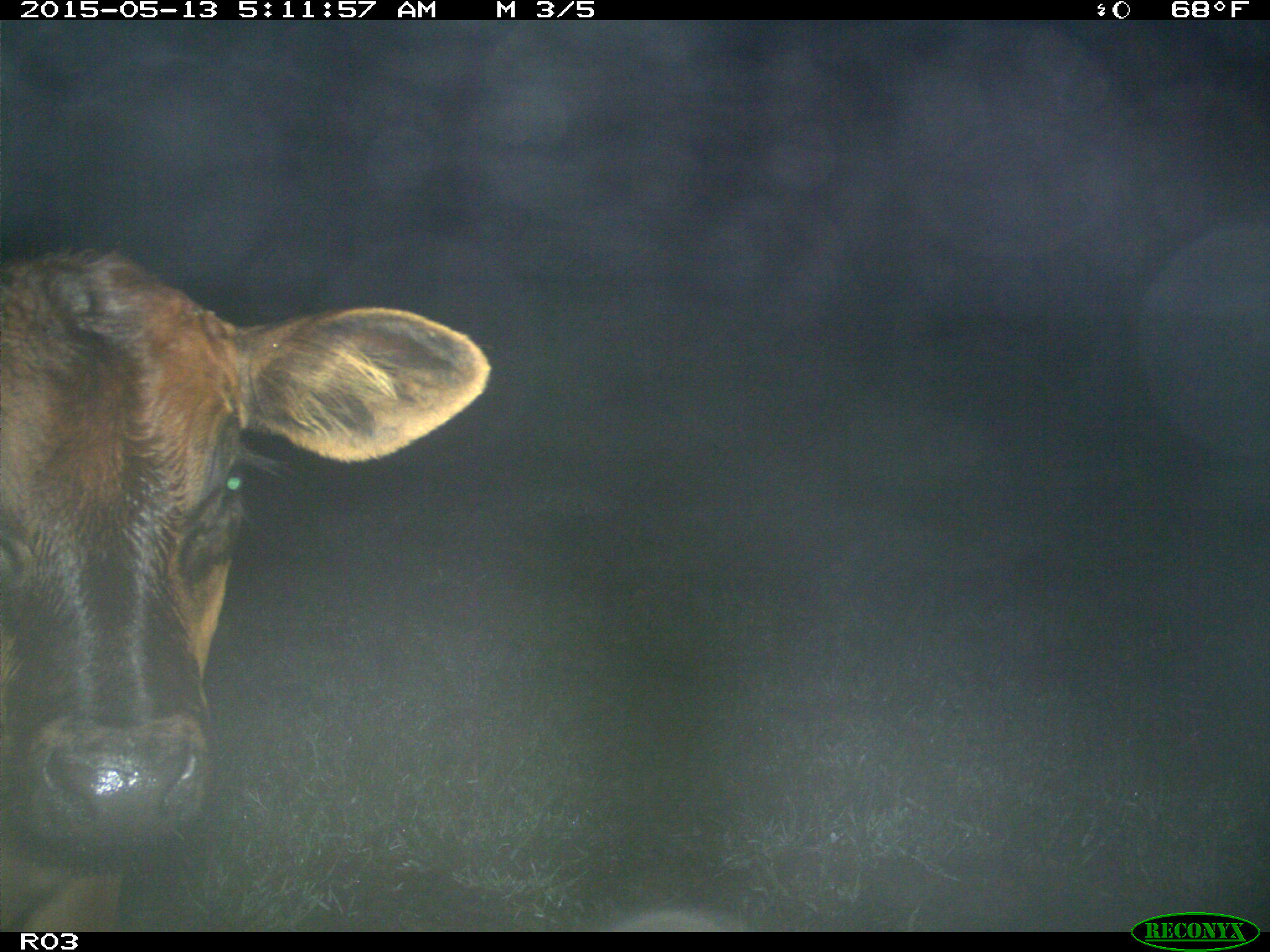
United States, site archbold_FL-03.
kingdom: Animalia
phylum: Chordata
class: Mammalia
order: Artiodactyla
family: Bovidae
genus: Bos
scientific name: Bos taurus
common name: domestic cow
Bos taurus (domestic cow).